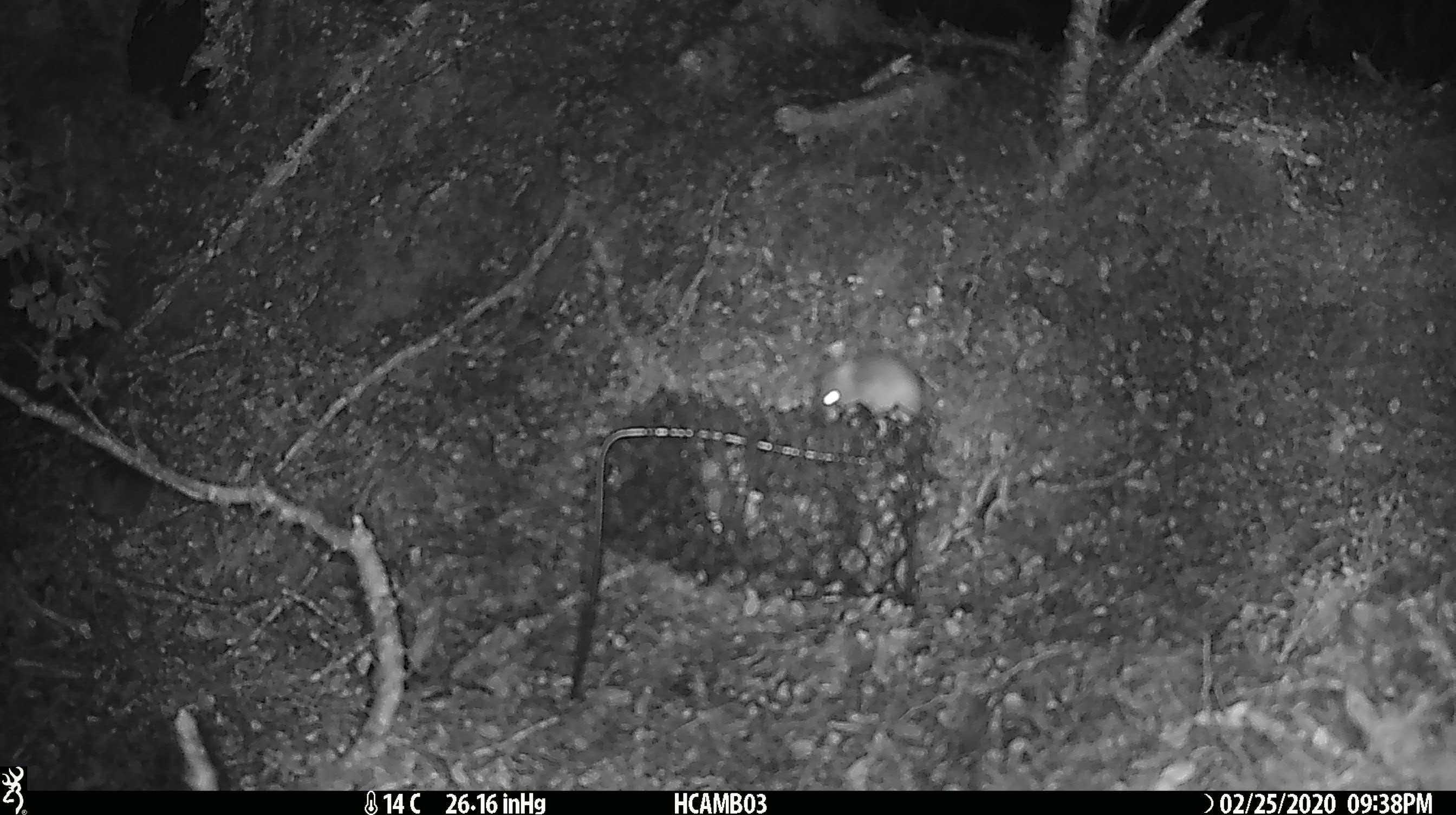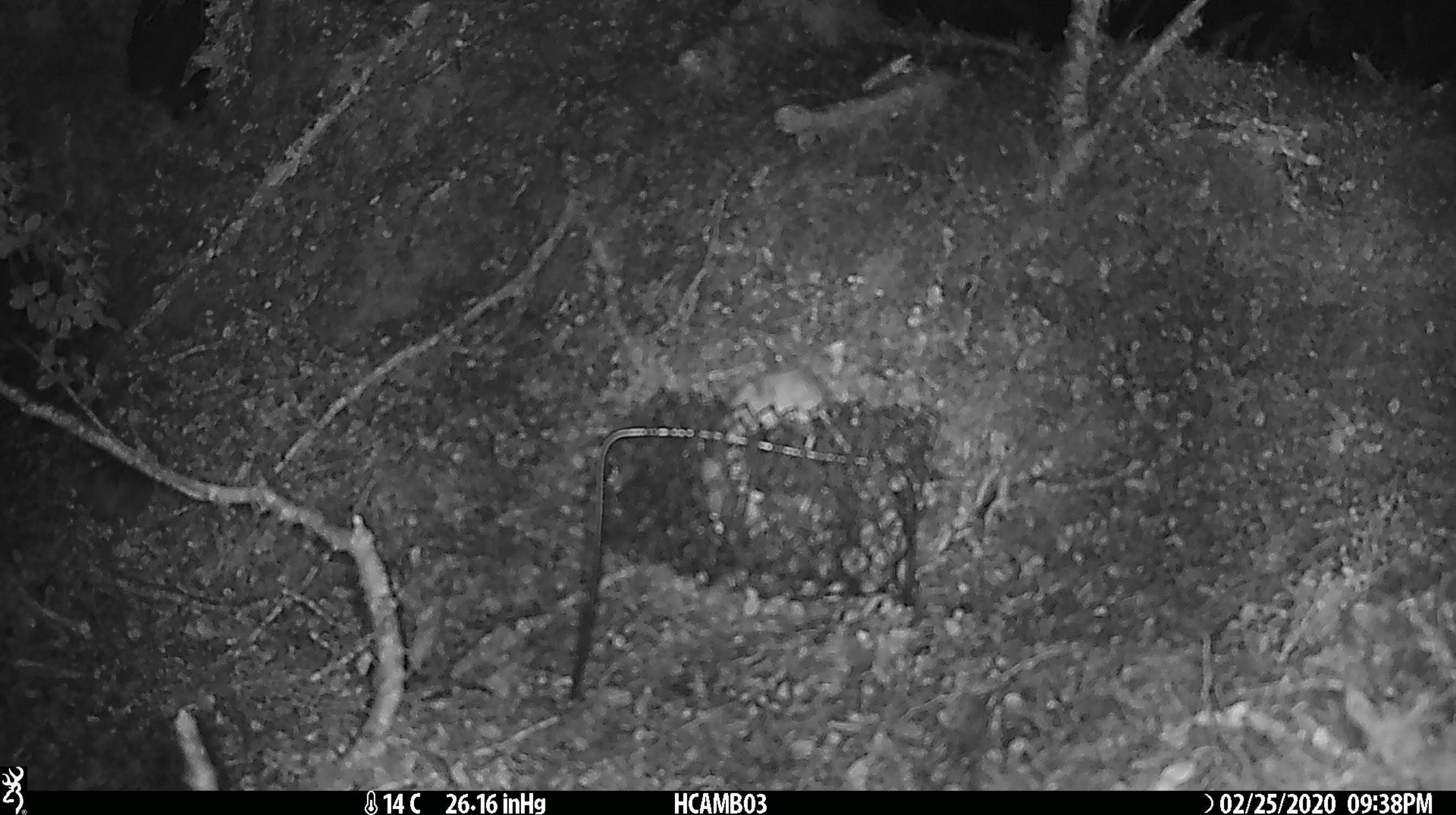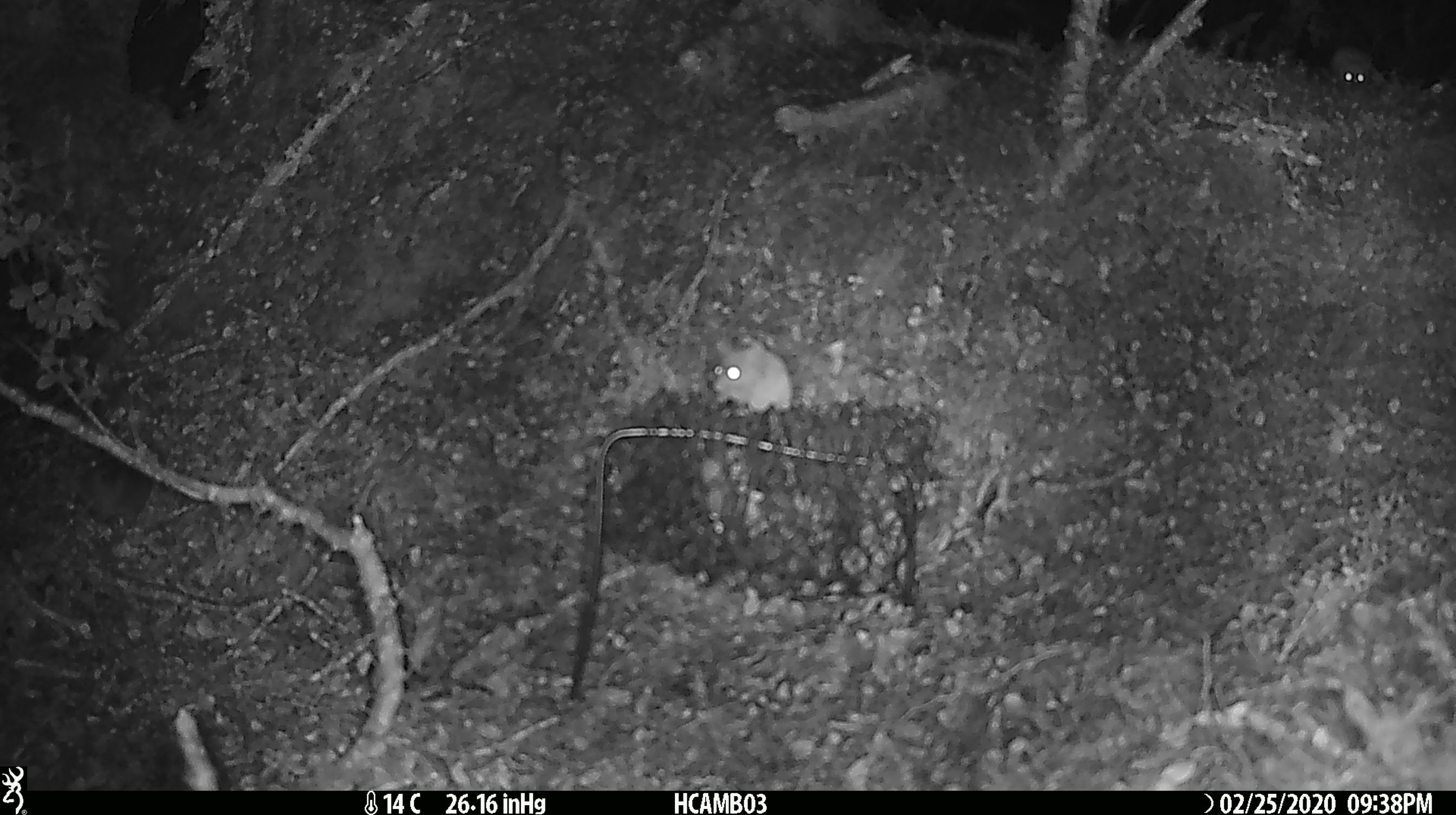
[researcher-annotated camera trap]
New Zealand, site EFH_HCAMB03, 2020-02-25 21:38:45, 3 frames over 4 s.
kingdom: Animalia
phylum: Chordata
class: Mammalia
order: Rodentia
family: Muridae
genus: Mus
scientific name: Mus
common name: mouse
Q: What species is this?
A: Mouse (Mus).